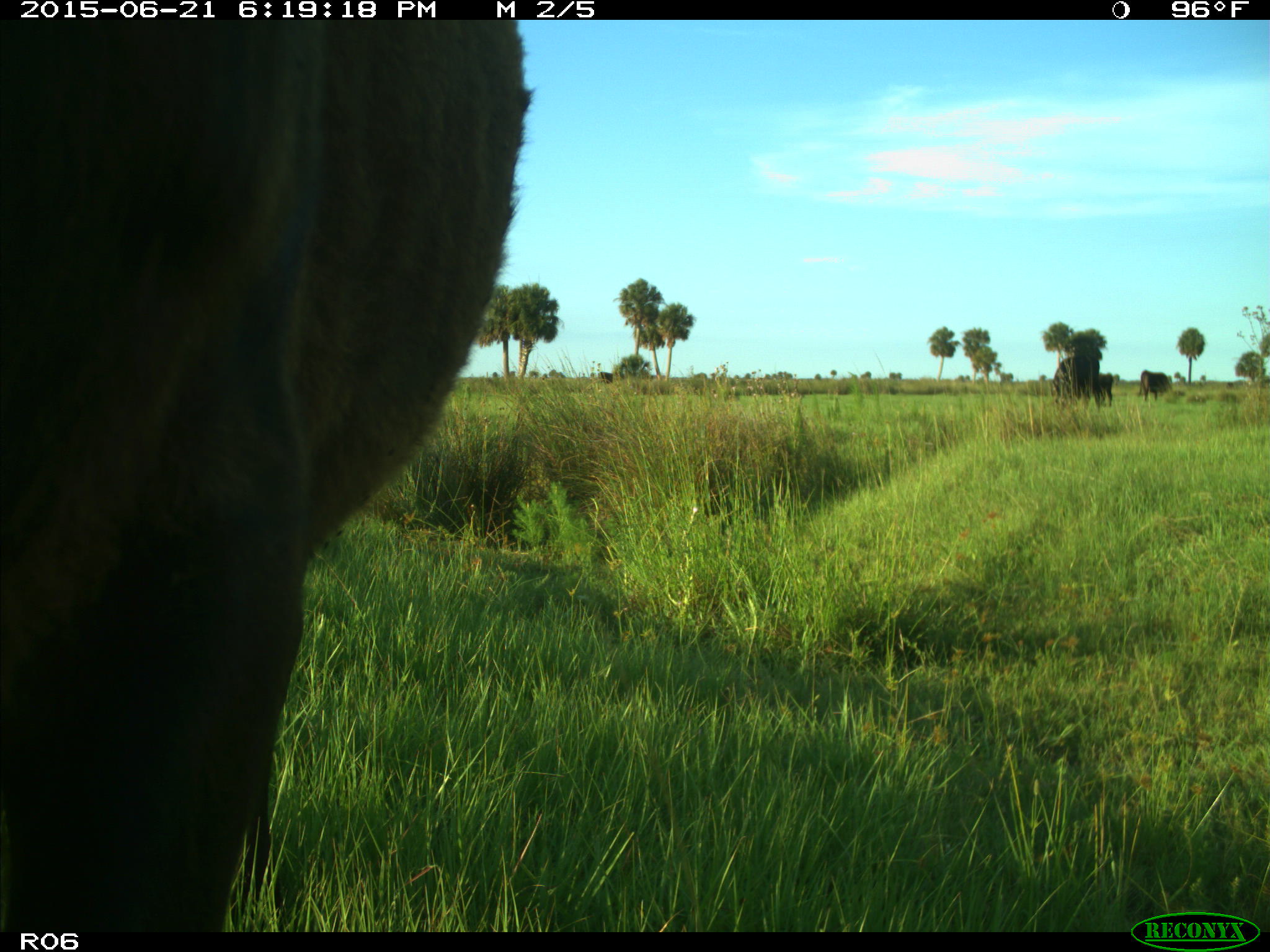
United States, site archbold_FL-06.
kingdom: Animalia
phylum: Chordata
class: Mammalia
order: Artiodactyla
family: Bovidae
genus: Bos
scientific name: Bos taurus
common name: domestic cow